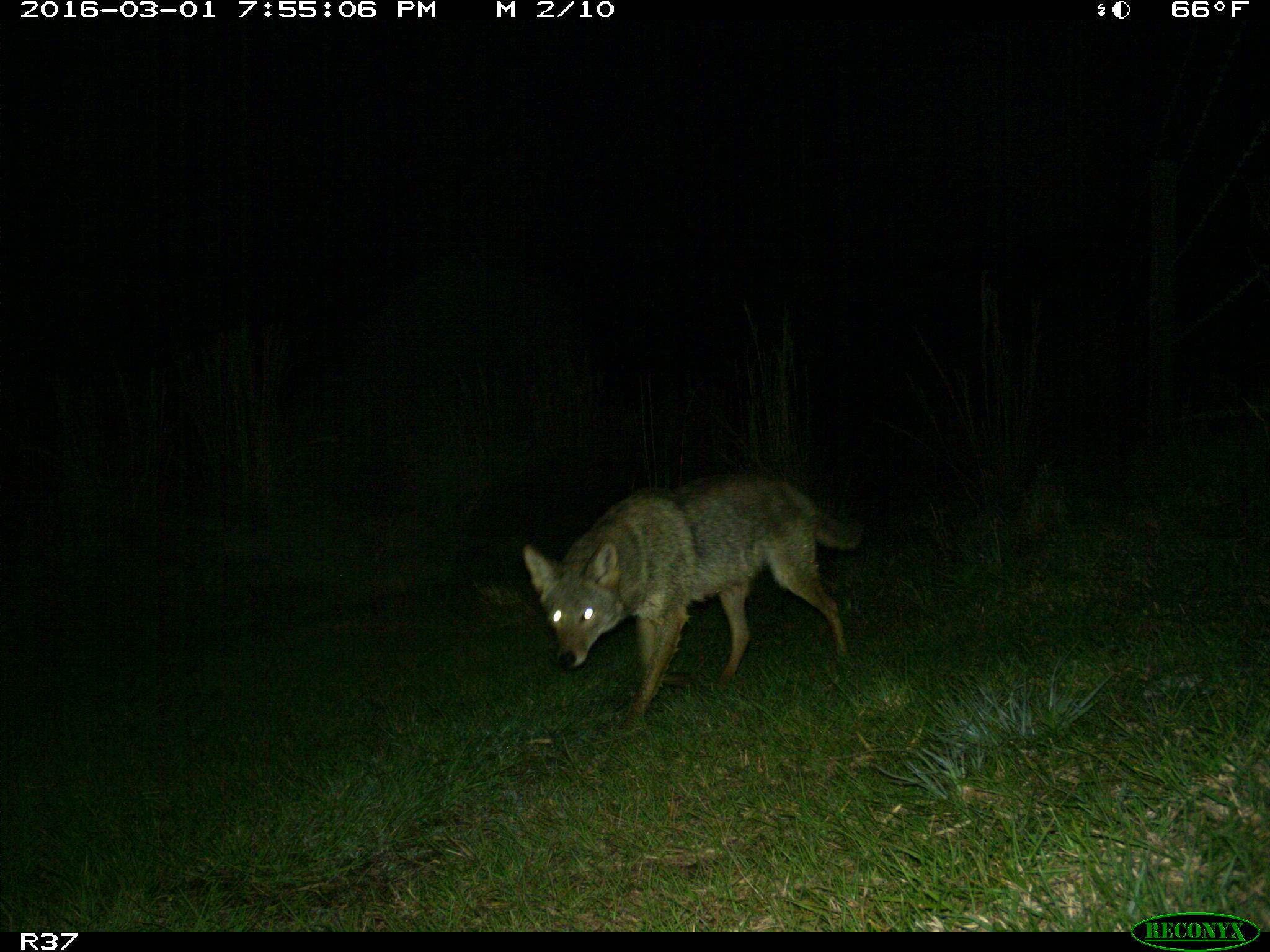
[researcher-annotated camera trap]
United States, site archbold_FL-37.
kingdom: Animalia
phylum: Chordata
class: Mammalia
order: Carnivora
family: Canidae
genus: Canis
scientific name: Canis latrans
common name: coyote